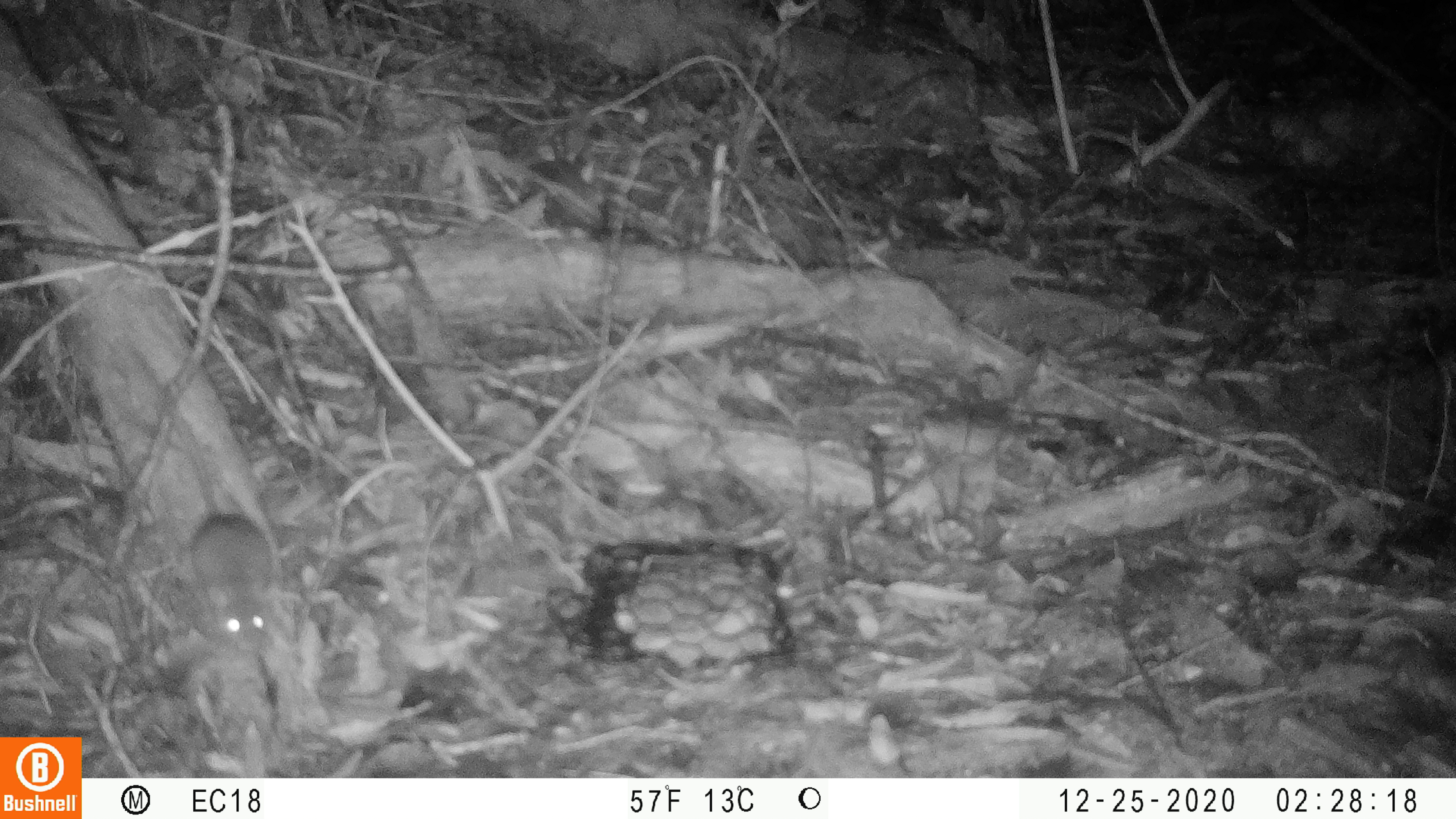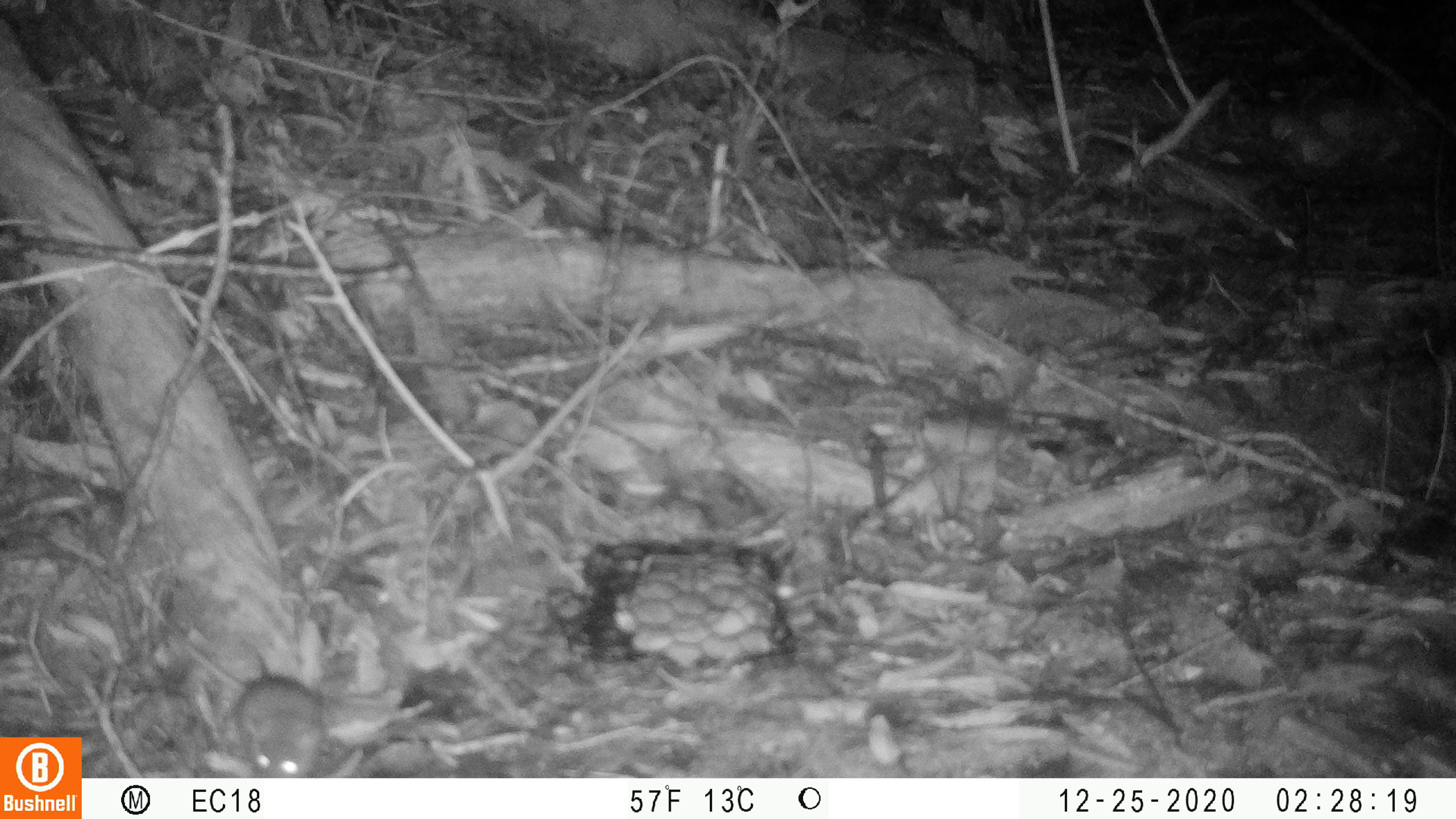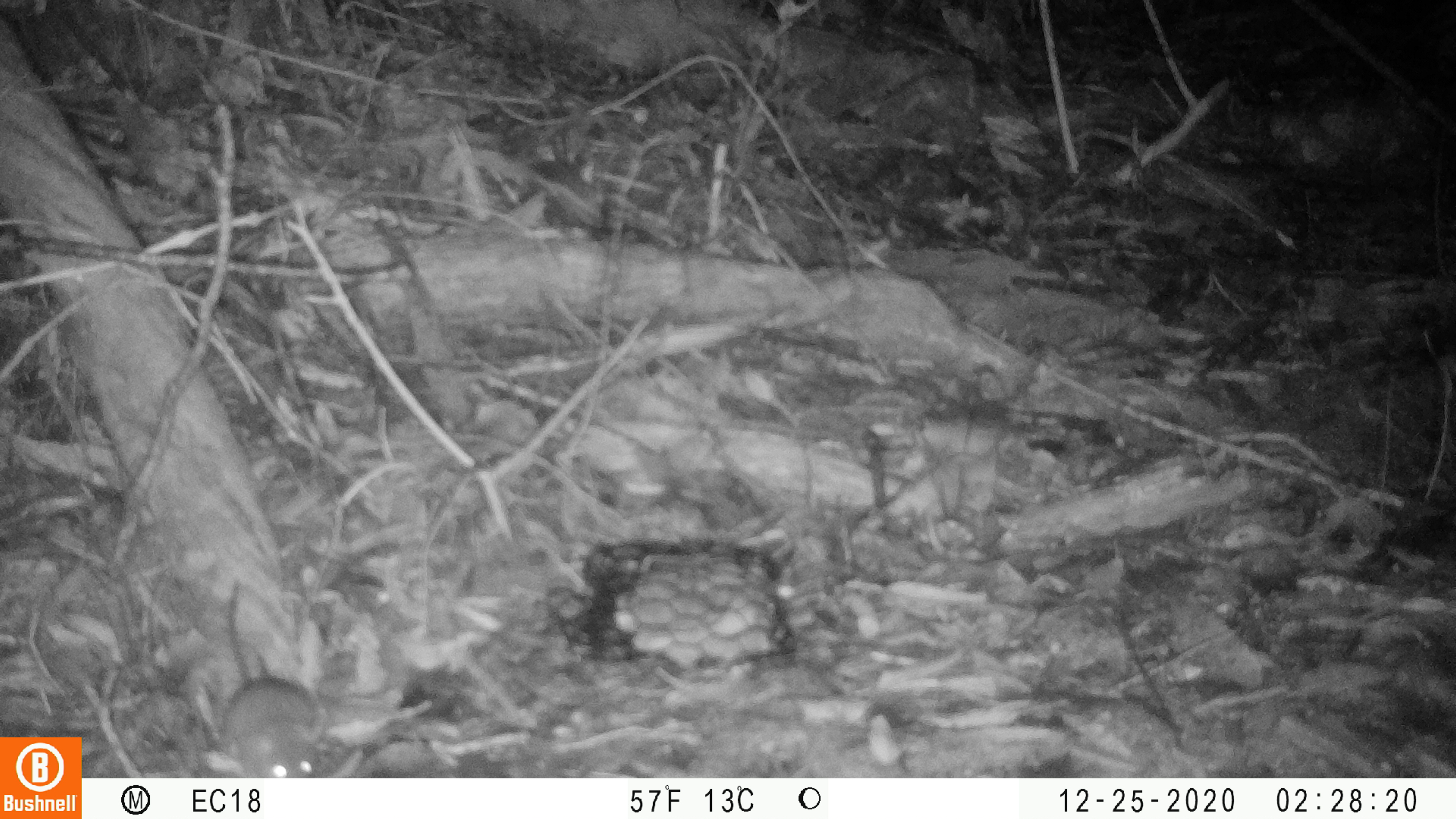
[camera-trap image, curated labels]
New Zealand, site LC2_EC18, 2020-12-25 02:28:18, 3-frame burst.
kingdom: Animalia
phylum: Chordata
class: Mammalia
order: Rodentia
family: Muridae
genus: Mus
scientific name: Mus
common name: mouse